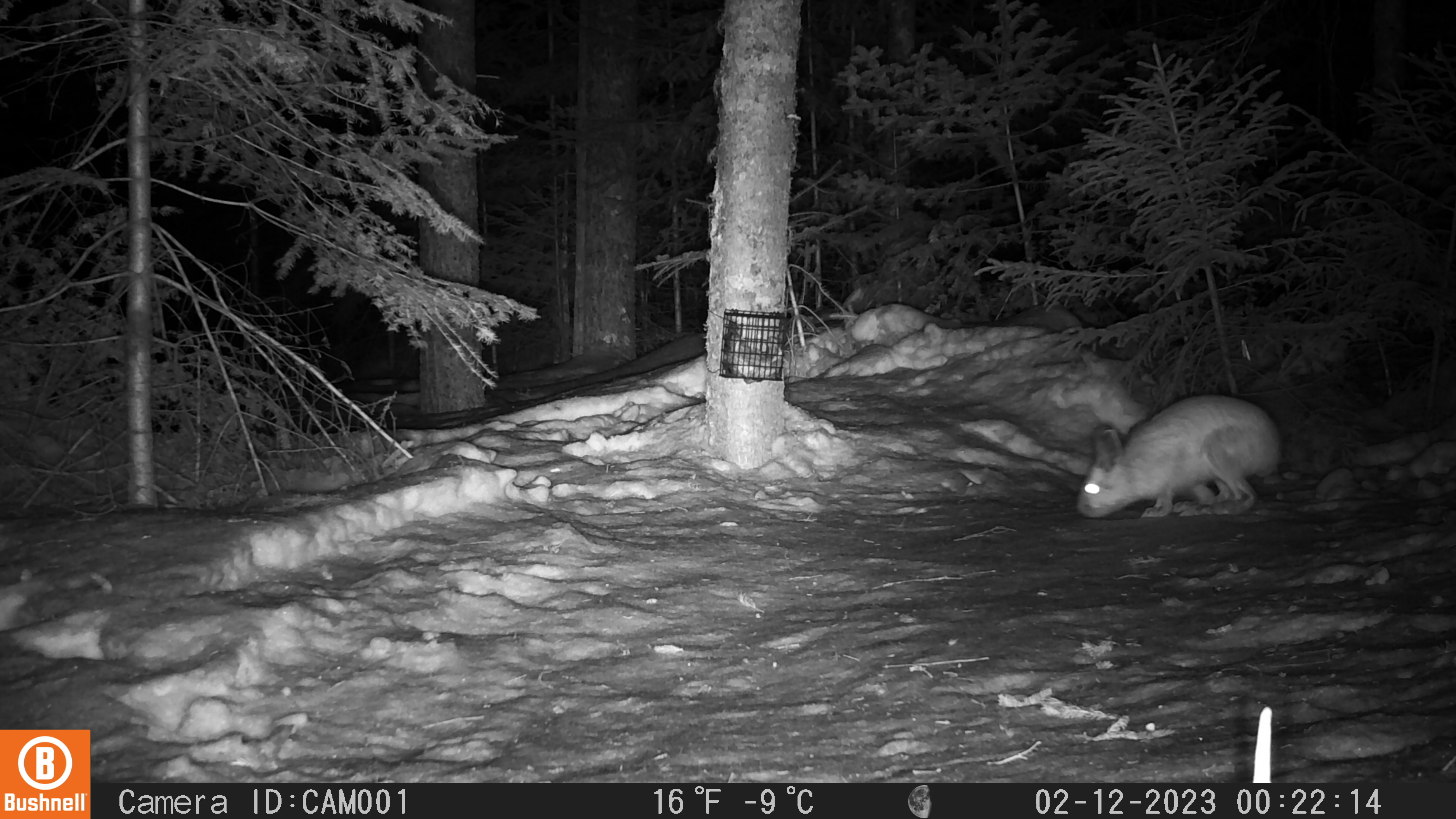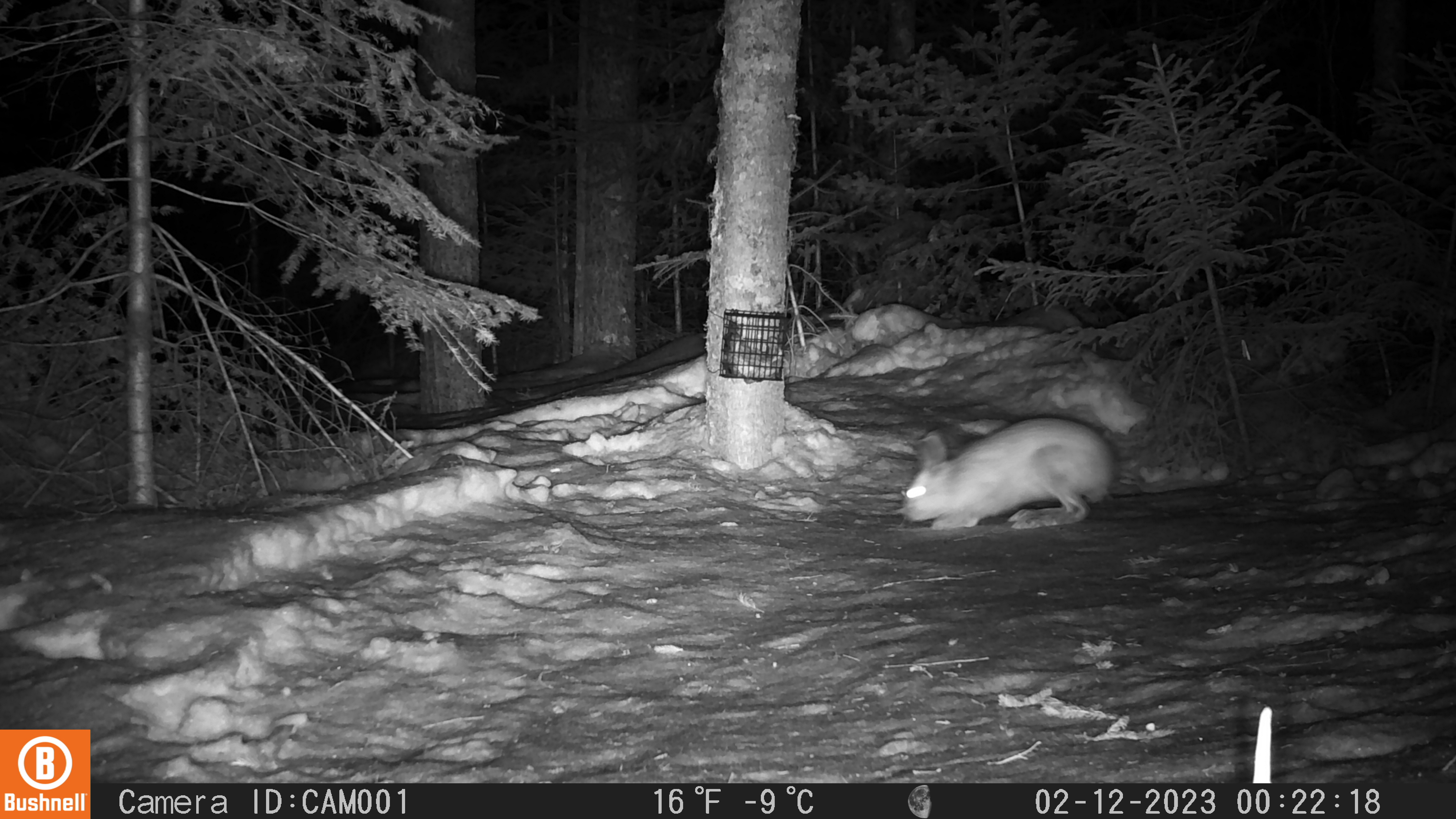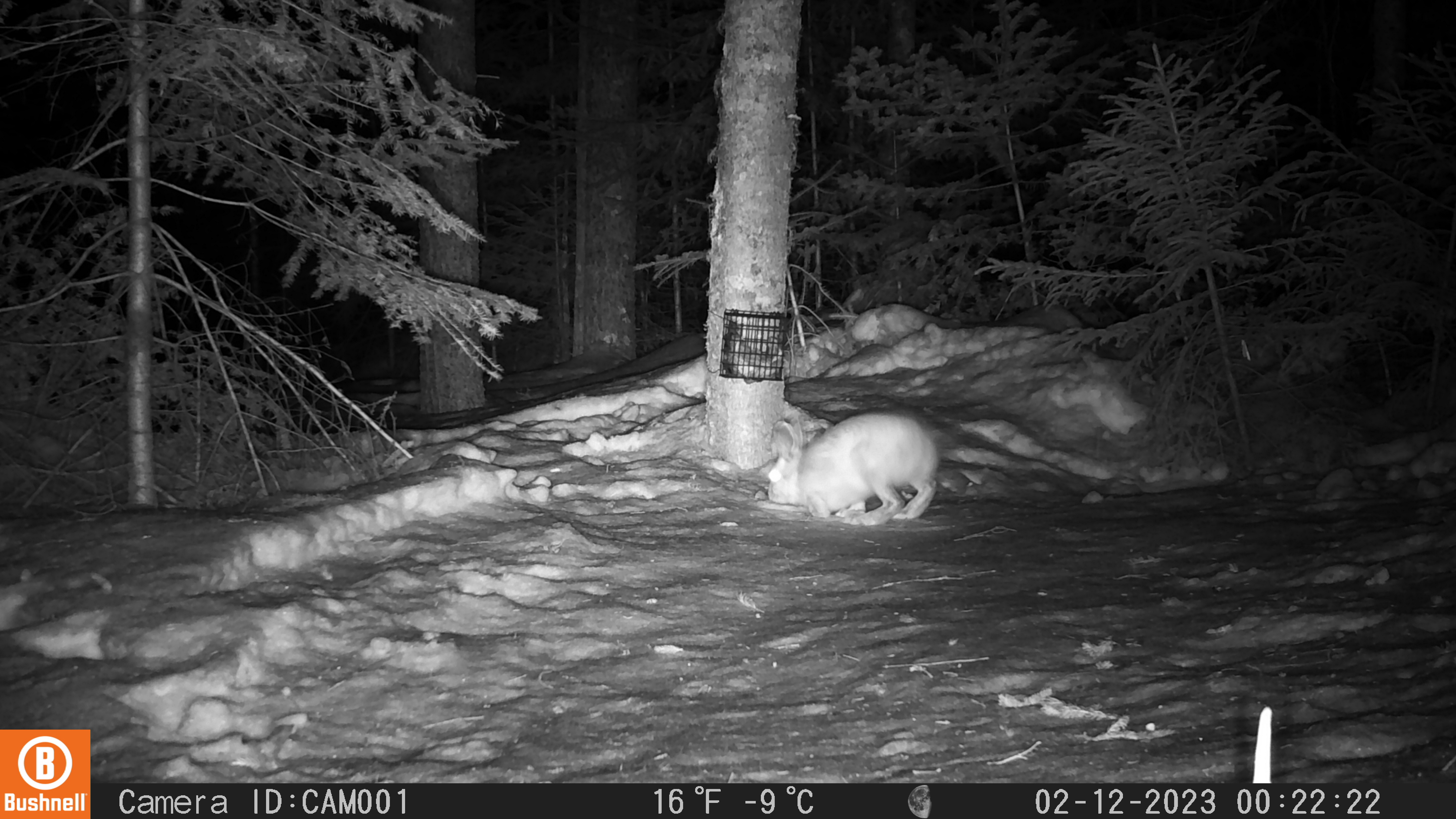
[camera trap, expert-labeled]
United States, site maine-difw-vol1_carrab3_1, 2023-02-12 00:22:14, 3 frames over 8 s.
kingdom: Animalia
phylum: Chordata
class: Mammalia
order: Lagomorpha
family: Leporidae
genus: Lepus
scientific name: Lepus americanus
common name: snowshoe hare